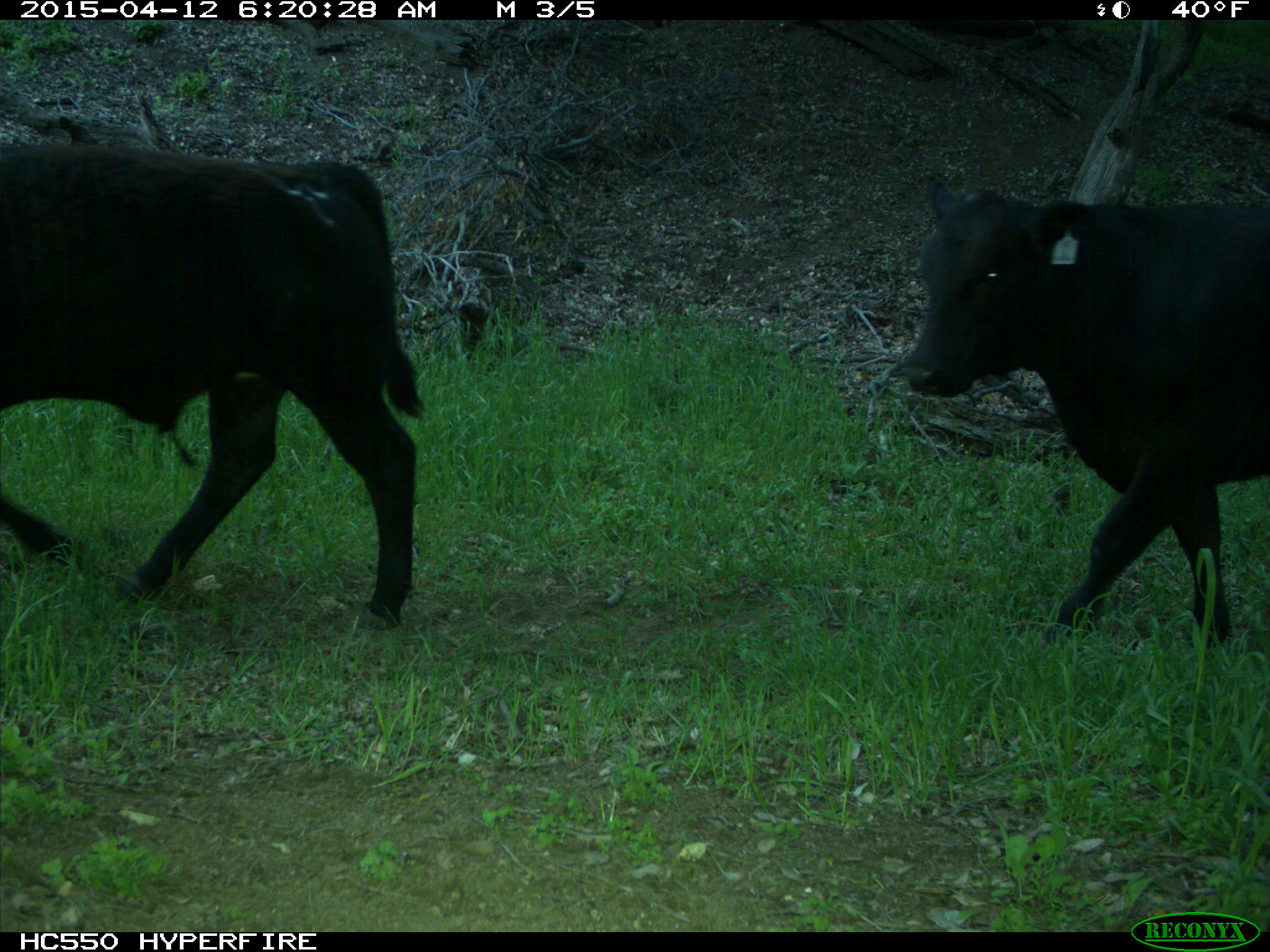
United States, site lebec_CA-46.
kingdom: Animalia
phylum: Chordata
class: Mammalia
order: Artiodactyla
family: Bovidae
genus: Bos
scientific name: Bos taurus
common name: domestic cow